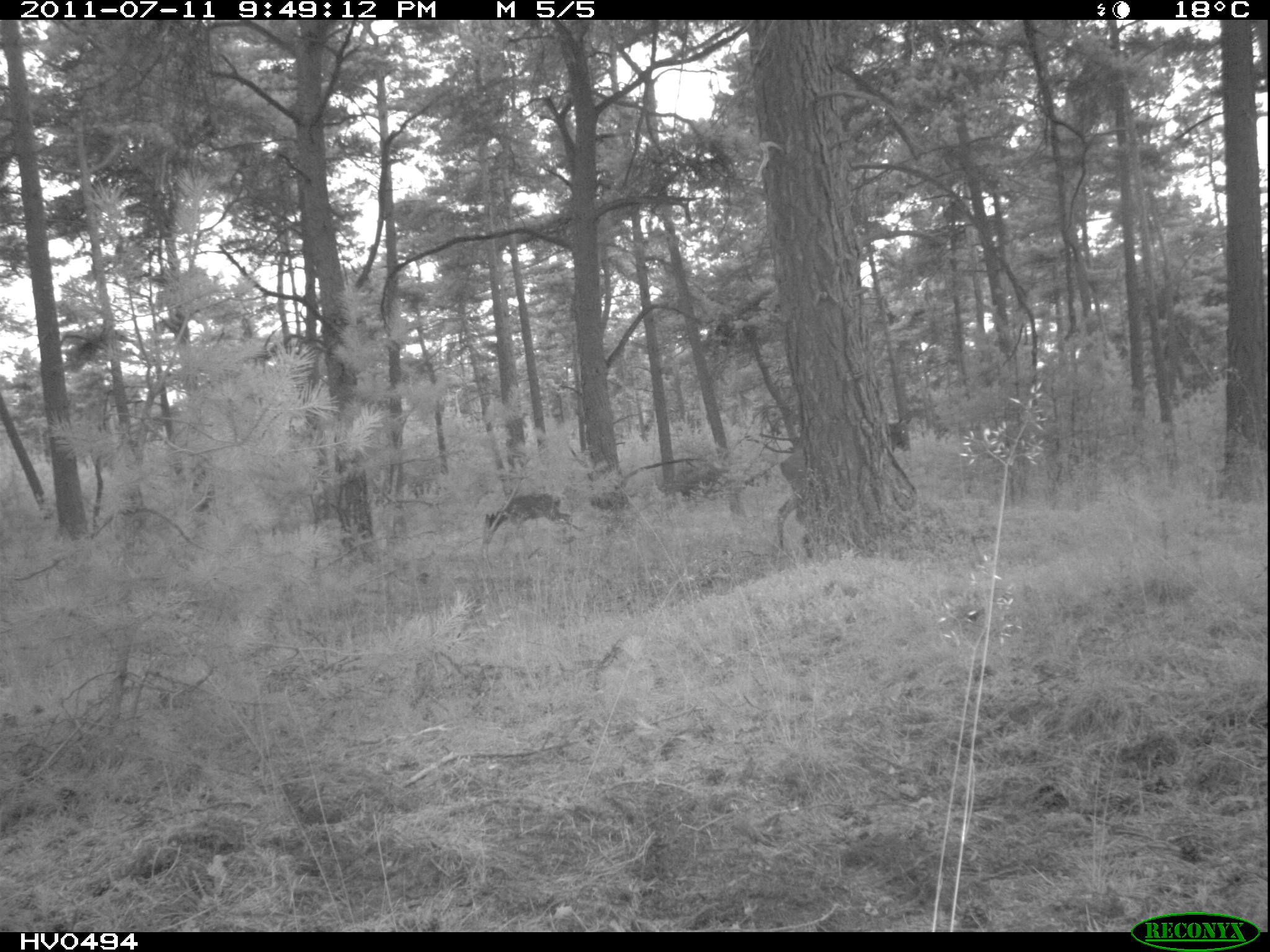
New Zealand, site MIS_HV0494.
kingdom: Animalia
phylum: Chordata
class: Mammalia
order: Artiodactyla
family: Cervidae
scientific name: Cervidae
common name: deer